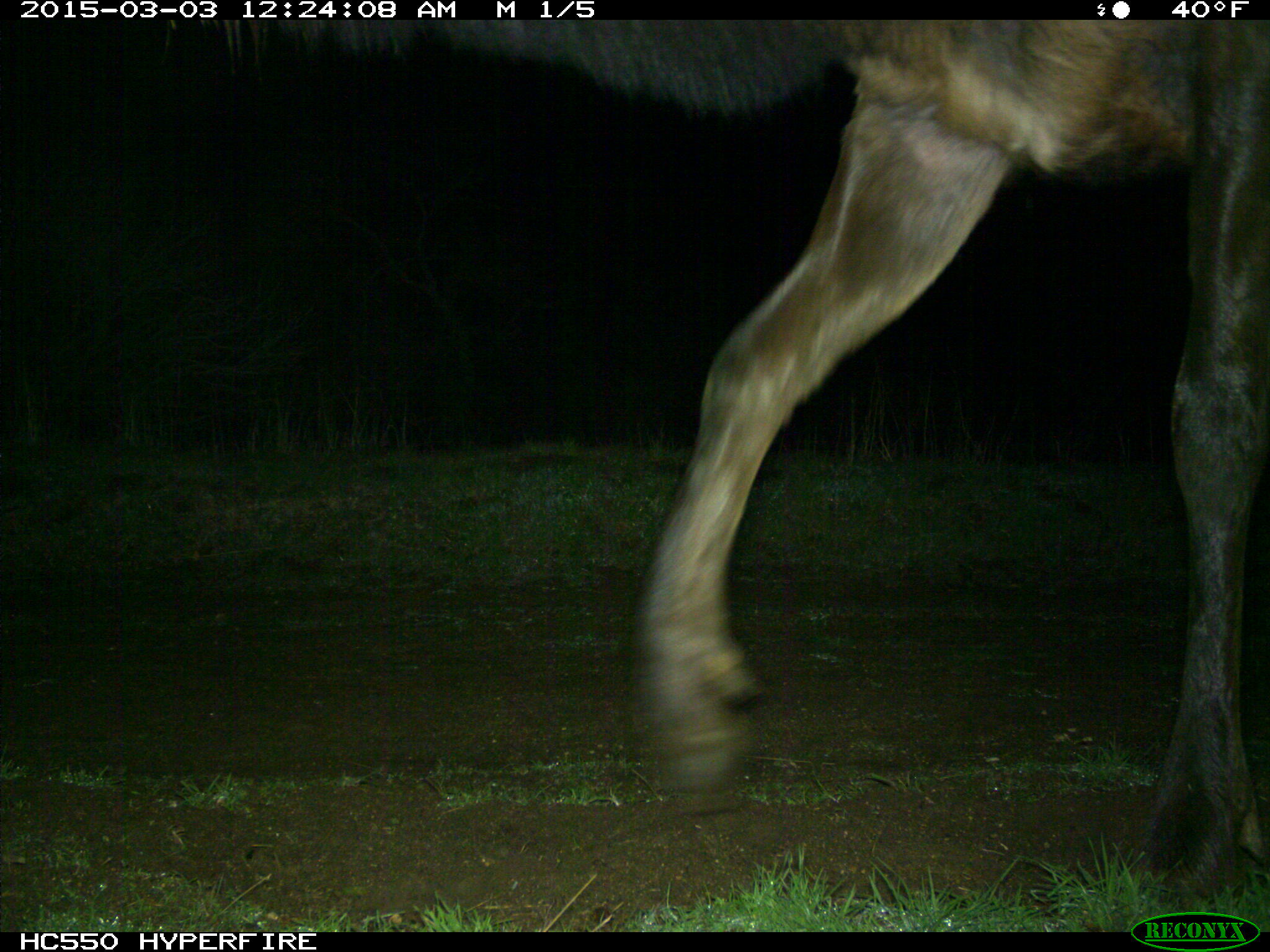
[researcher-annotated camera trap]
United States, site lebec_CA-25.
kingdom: Animalia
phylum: Chordata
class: Mammalia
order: Artiodactyla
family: Cervidae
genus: Cervus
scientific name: Cervus canadensis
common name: elk